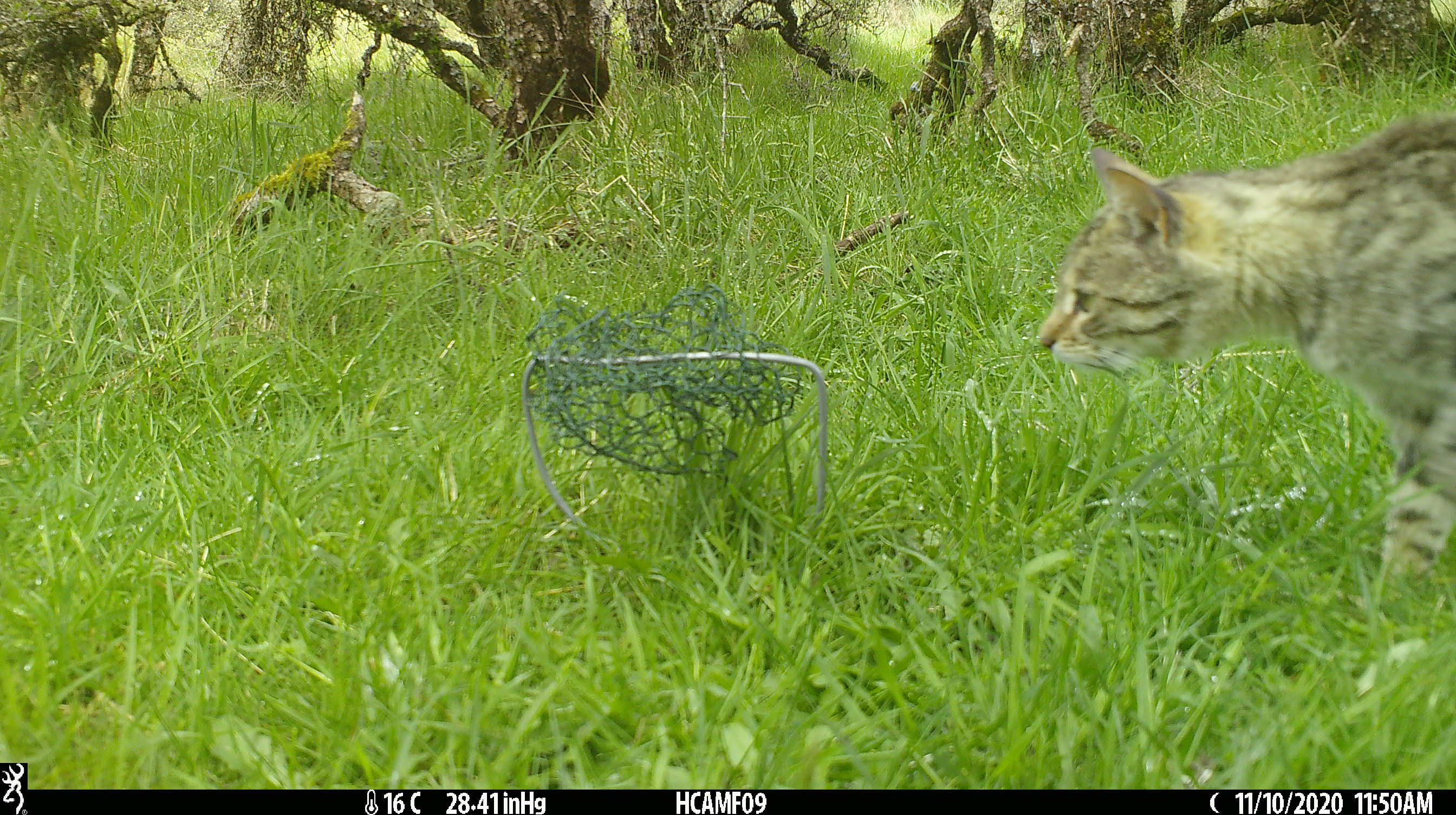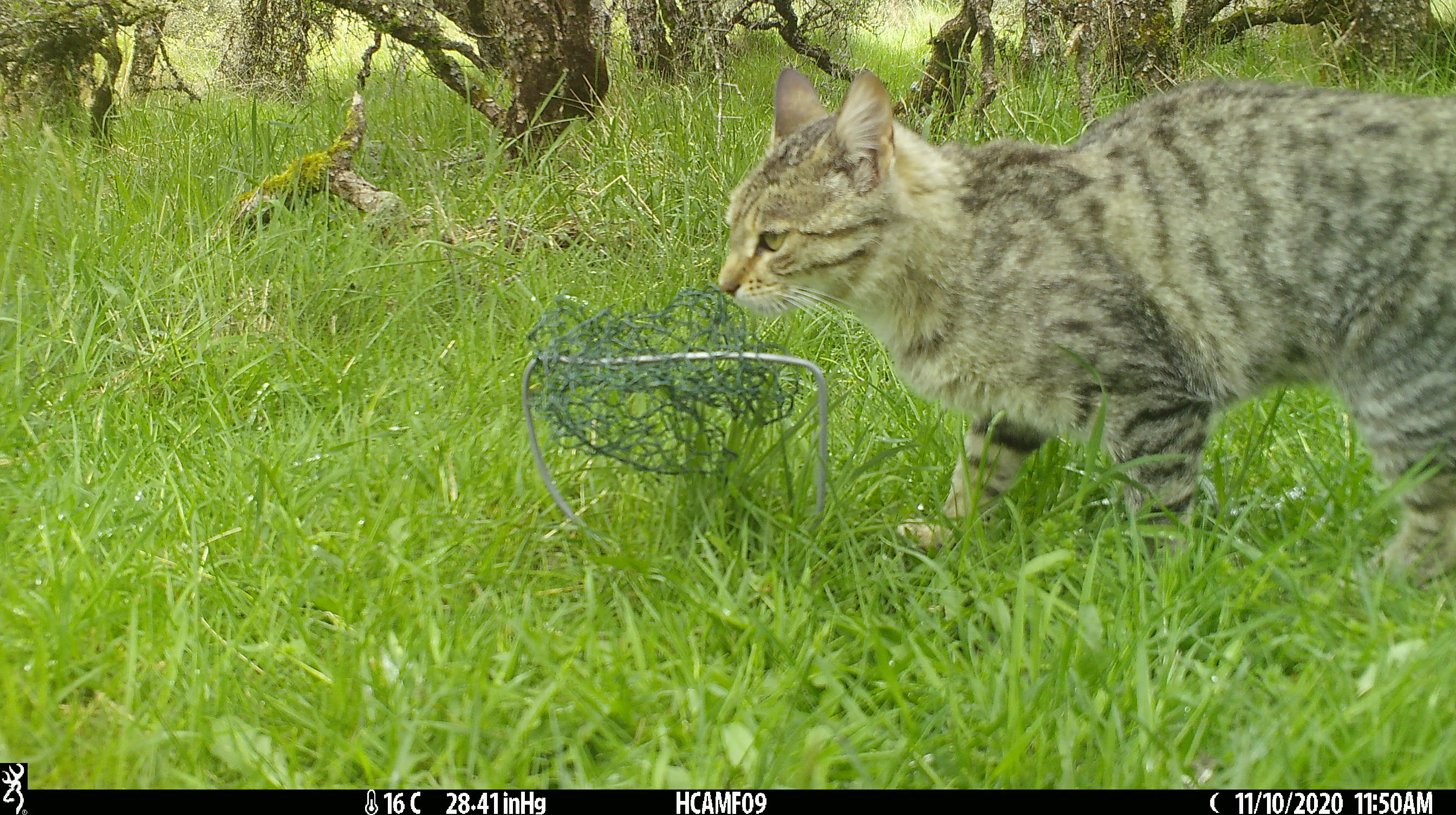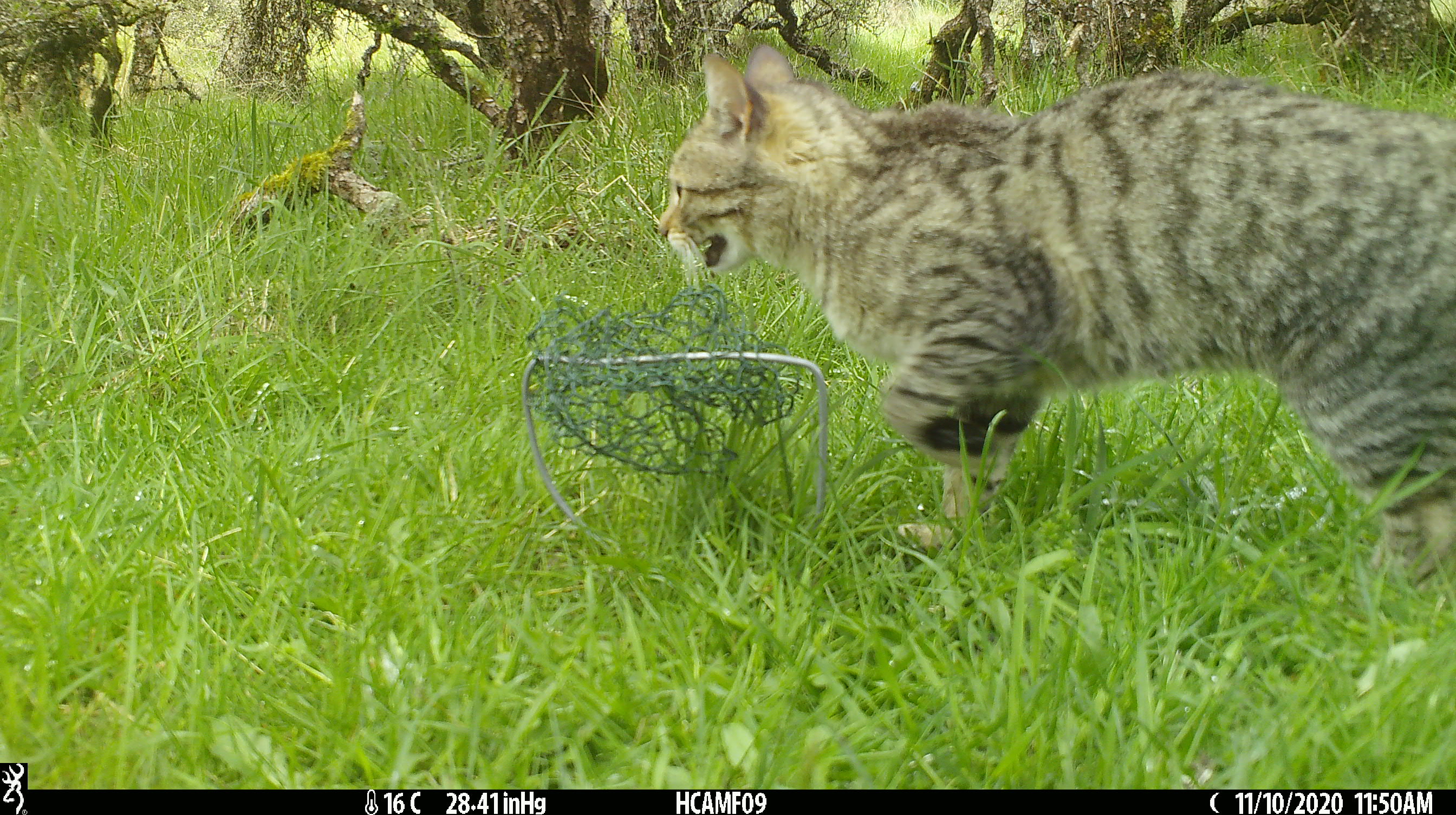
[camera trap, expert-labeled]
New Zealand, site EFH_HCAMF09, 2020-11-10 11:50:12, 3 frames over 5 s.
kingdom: Animalia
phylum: Chordata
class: Mammalia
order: Carnivora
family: Felidae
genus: Felis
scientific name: Felis catus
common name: domestic cat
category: cat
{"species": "cat (domestic cat) (Felis catus)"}